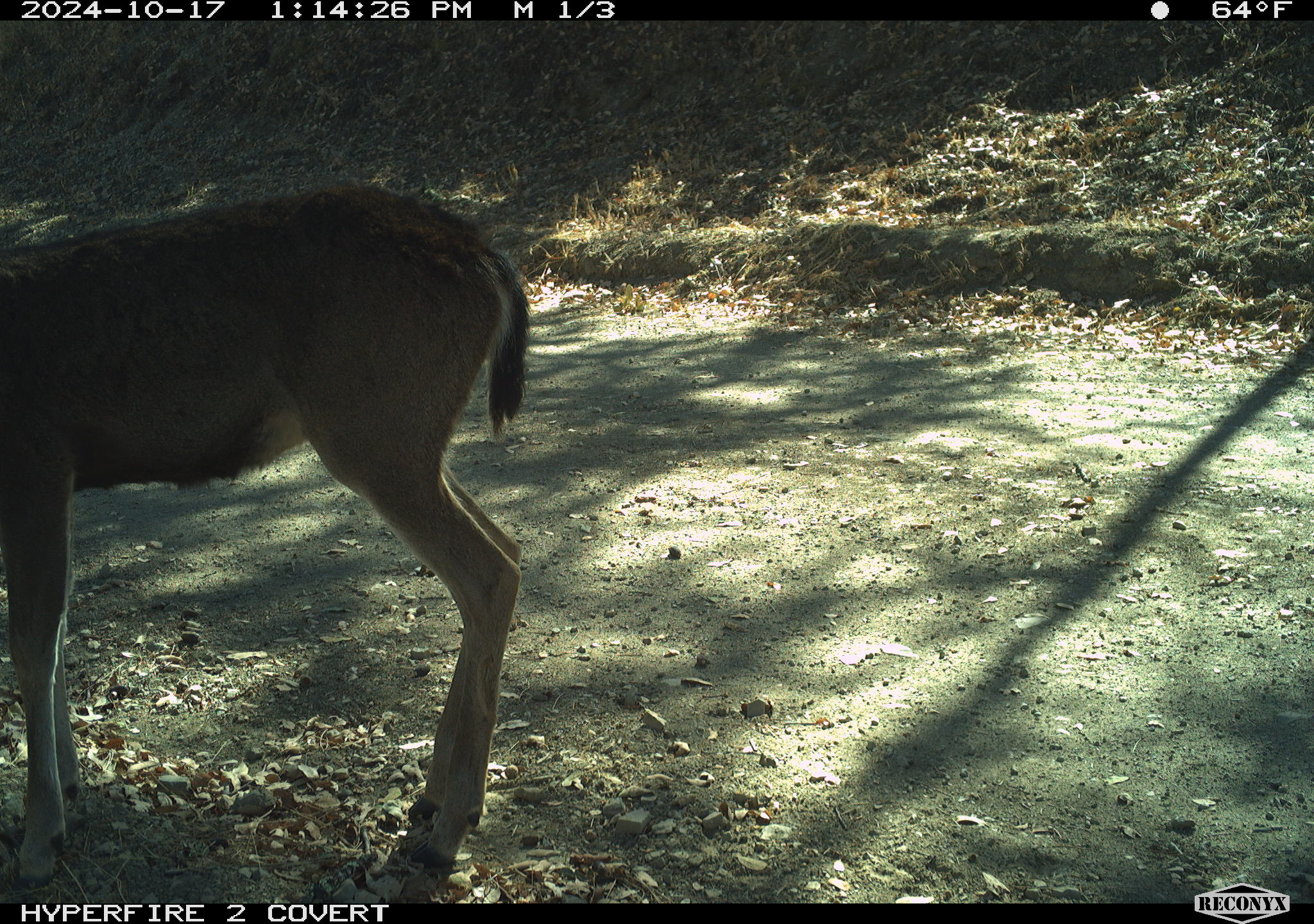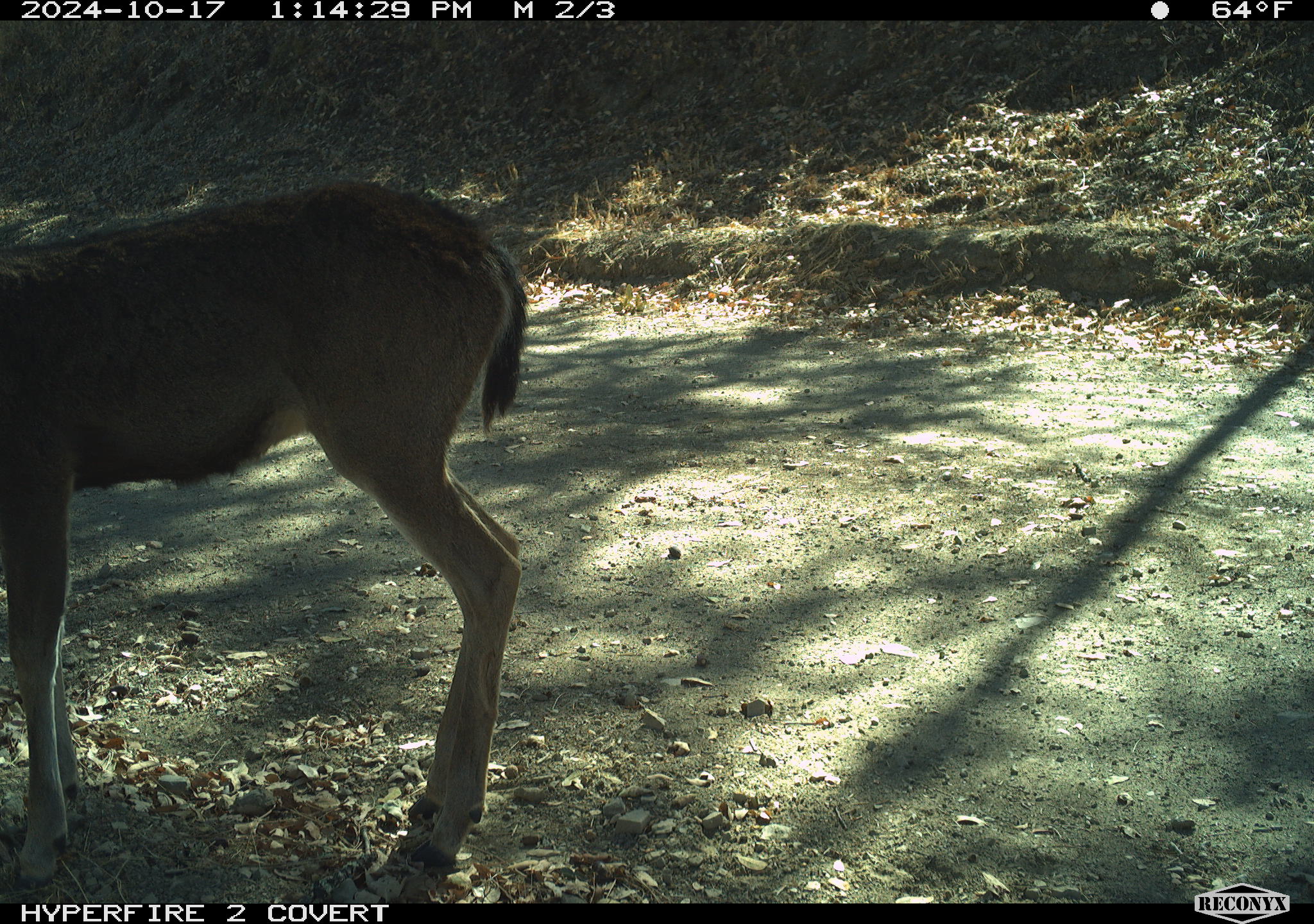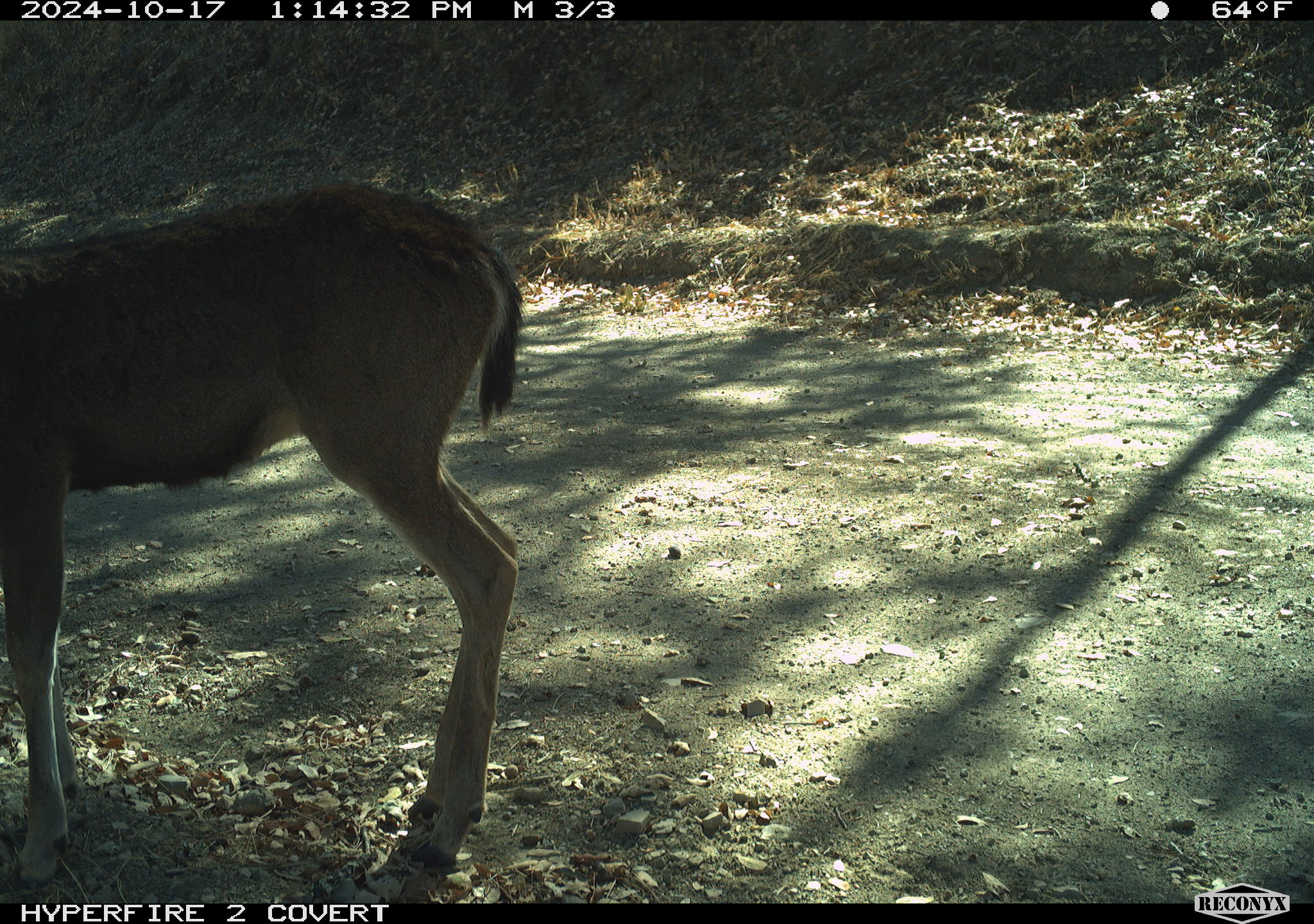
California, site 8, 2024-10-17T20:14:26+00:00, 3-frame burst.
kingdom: Animalia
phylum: Chordata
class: Mammalia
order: Artiodactyla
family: Cervidae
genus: Odocoileus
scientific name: Odocoileus hemionus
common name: mule deer